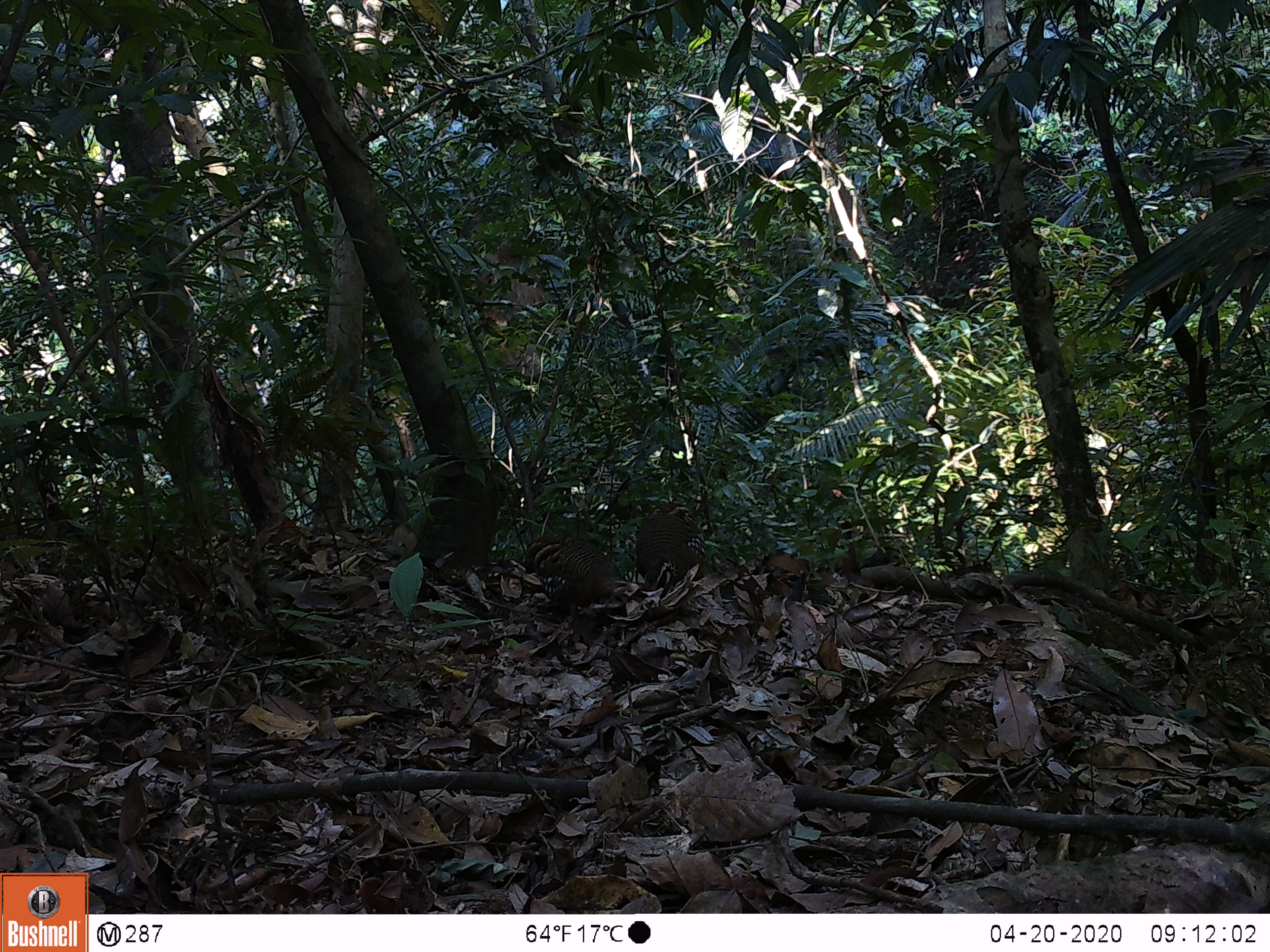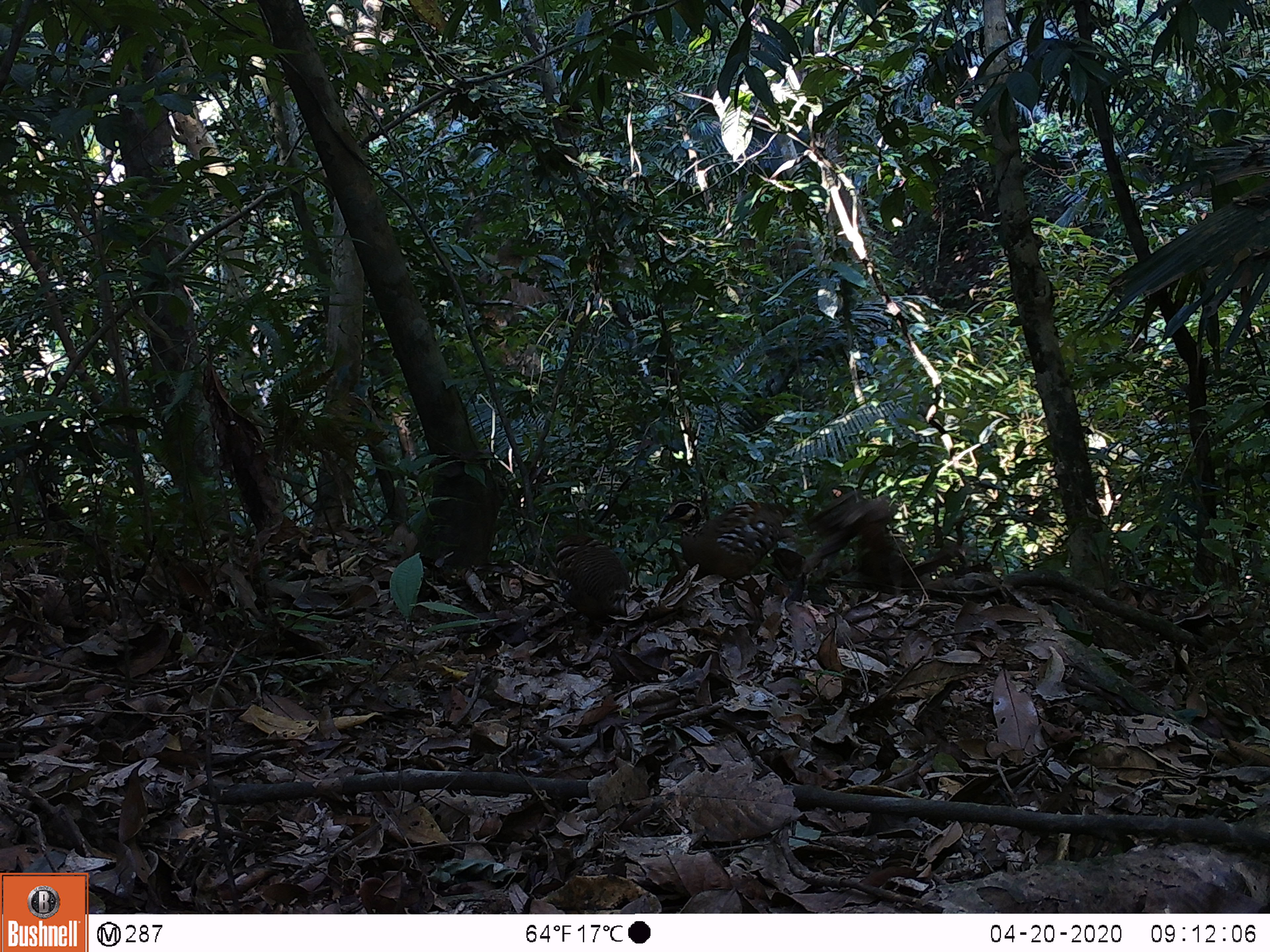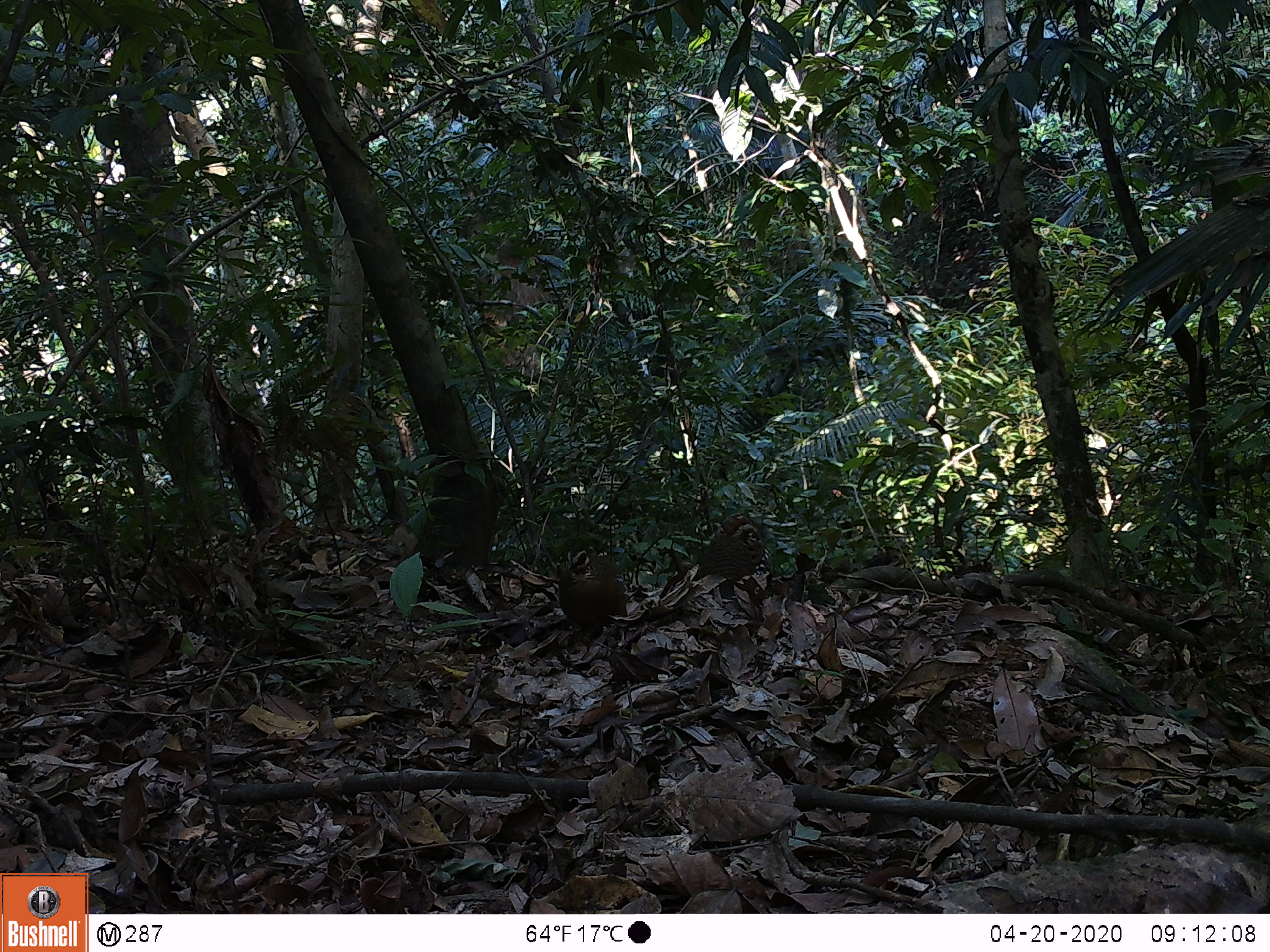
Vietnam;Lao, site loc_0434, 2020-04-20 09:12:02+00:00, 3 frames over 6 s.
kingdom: Animalia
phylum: Chordata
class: Aves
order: Galliformes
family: Phasianidae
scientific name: Phasianidae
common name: partridge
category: unidentified partridge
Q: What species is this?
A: Unidentified partridge (partridge) (Phasianidae).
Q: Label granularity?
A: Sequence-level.